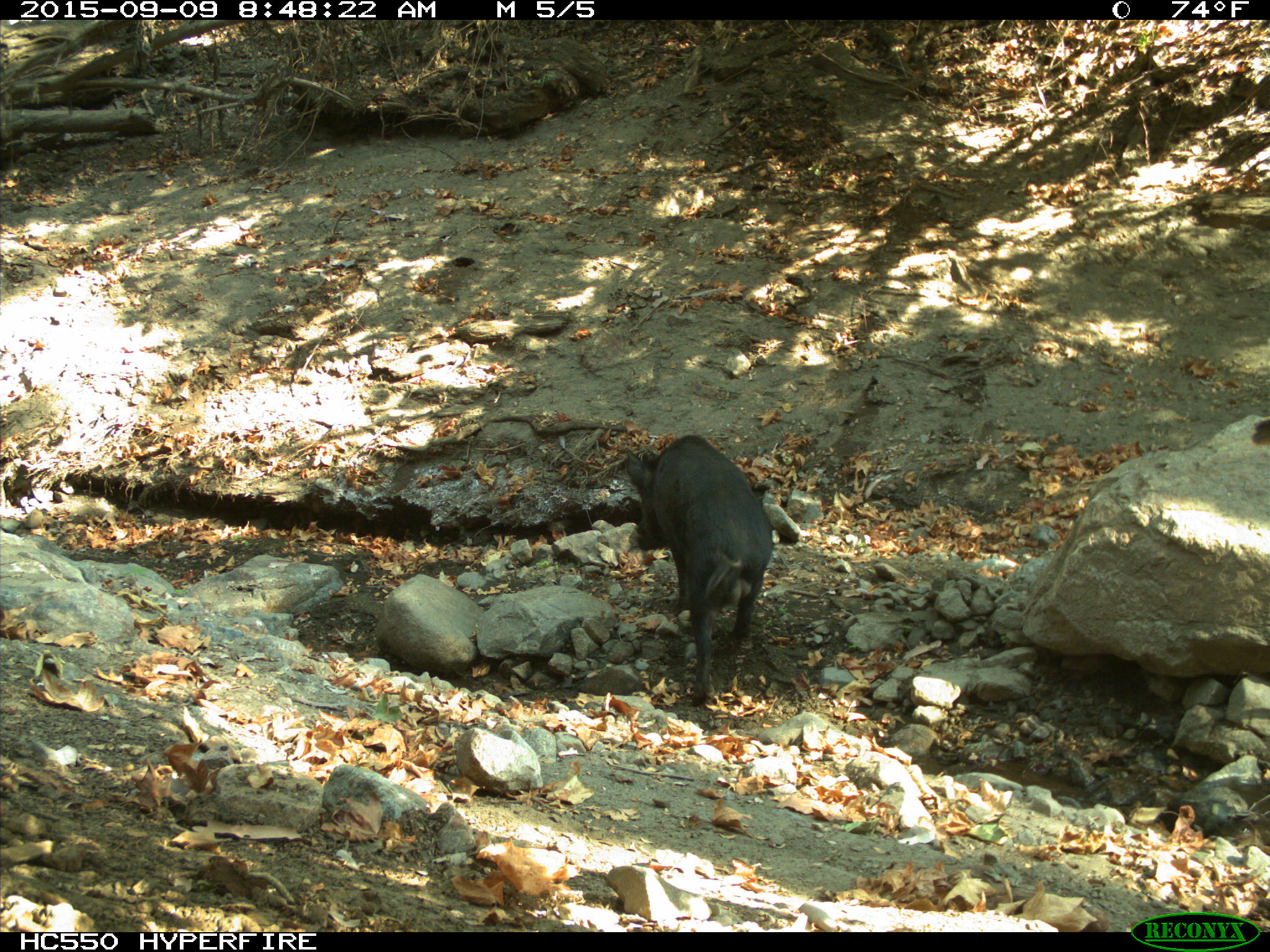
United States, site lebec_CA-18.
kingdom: Animalia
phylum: Chordata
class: Mammalia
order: Artiodactyla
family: Suidae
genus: Sus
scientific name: Sus scrofa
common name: wild boar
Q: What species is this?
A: Sus scrofa (wild boar).